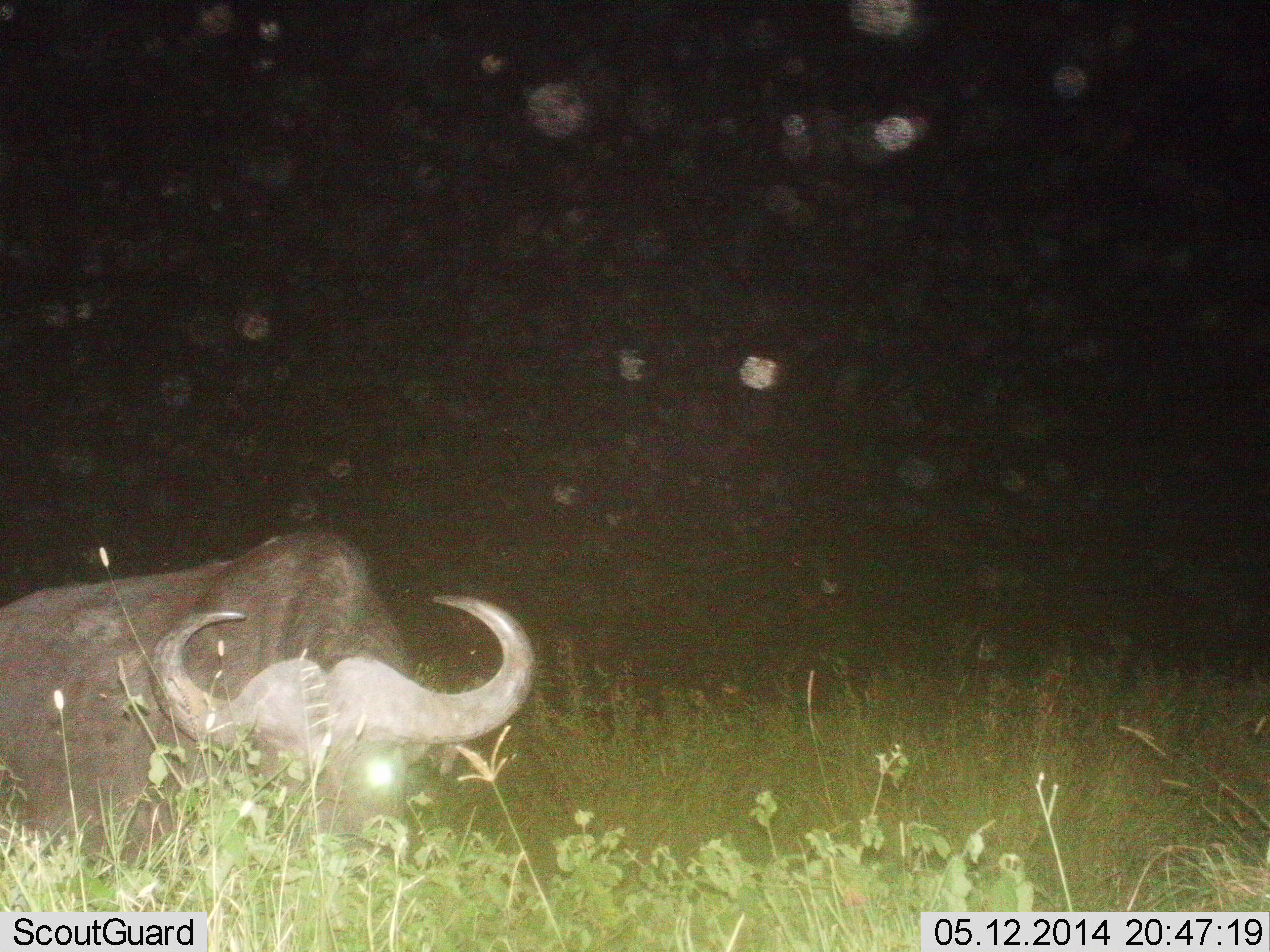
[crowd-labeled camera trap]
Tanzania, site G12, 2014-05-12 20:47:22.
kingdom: Animalia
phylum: Chordata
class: Mammalia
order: Artiodactyla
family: Bovidae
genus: Syncerus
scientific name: Syncerus caffer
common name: cape buffalo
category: buffalo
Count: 1.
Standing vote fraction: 40%.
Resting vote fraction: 20%.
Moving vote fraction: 0%.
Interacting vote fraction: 0%.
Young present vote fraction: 0%.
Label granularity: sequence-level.